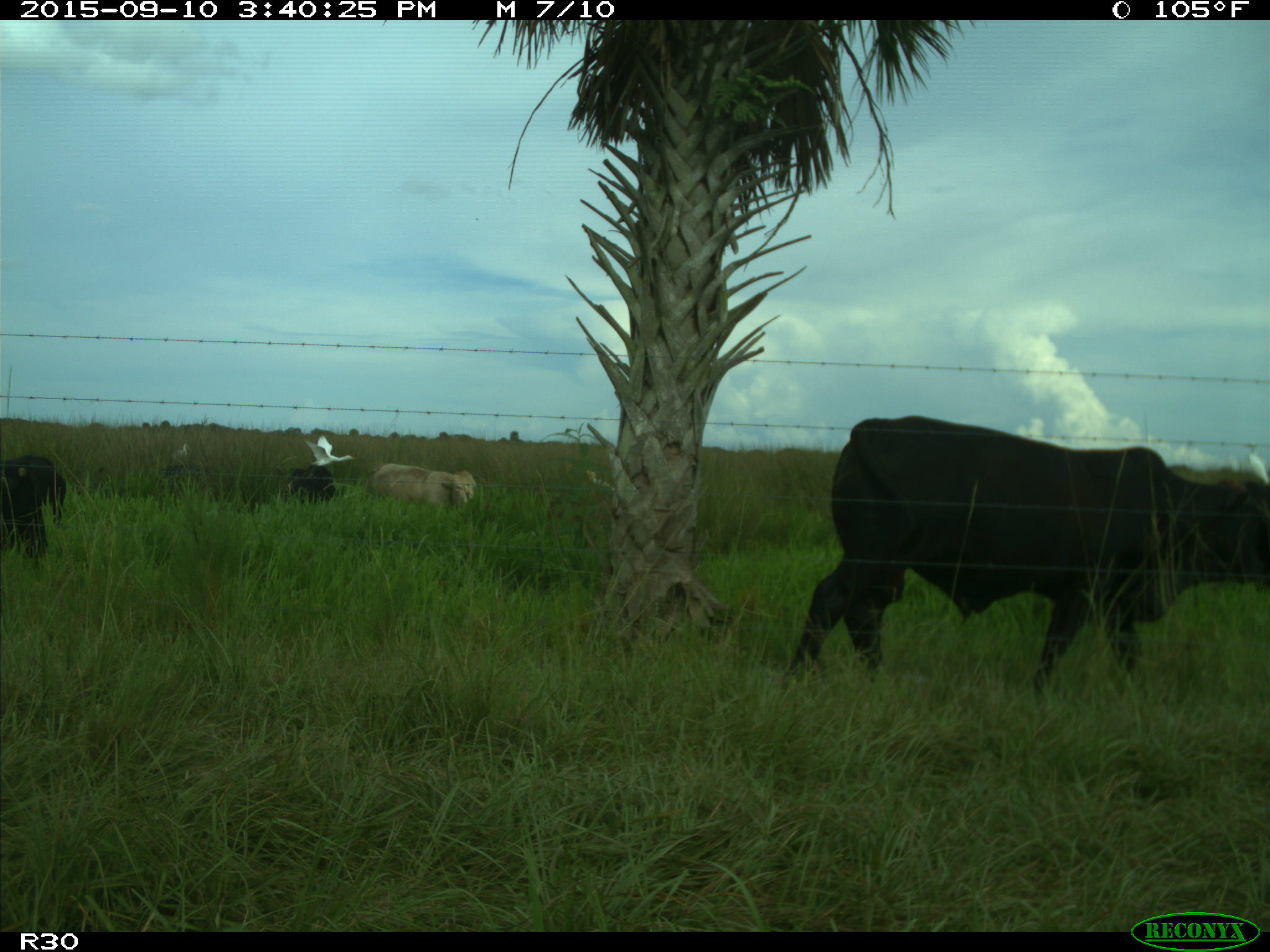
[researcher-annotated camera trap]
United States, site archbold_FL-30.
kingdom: Animalia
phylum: Chordata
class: Mammalia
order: Artiodactyla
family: Bovidae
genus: Bos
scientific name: Bos taurus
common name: domestic cow